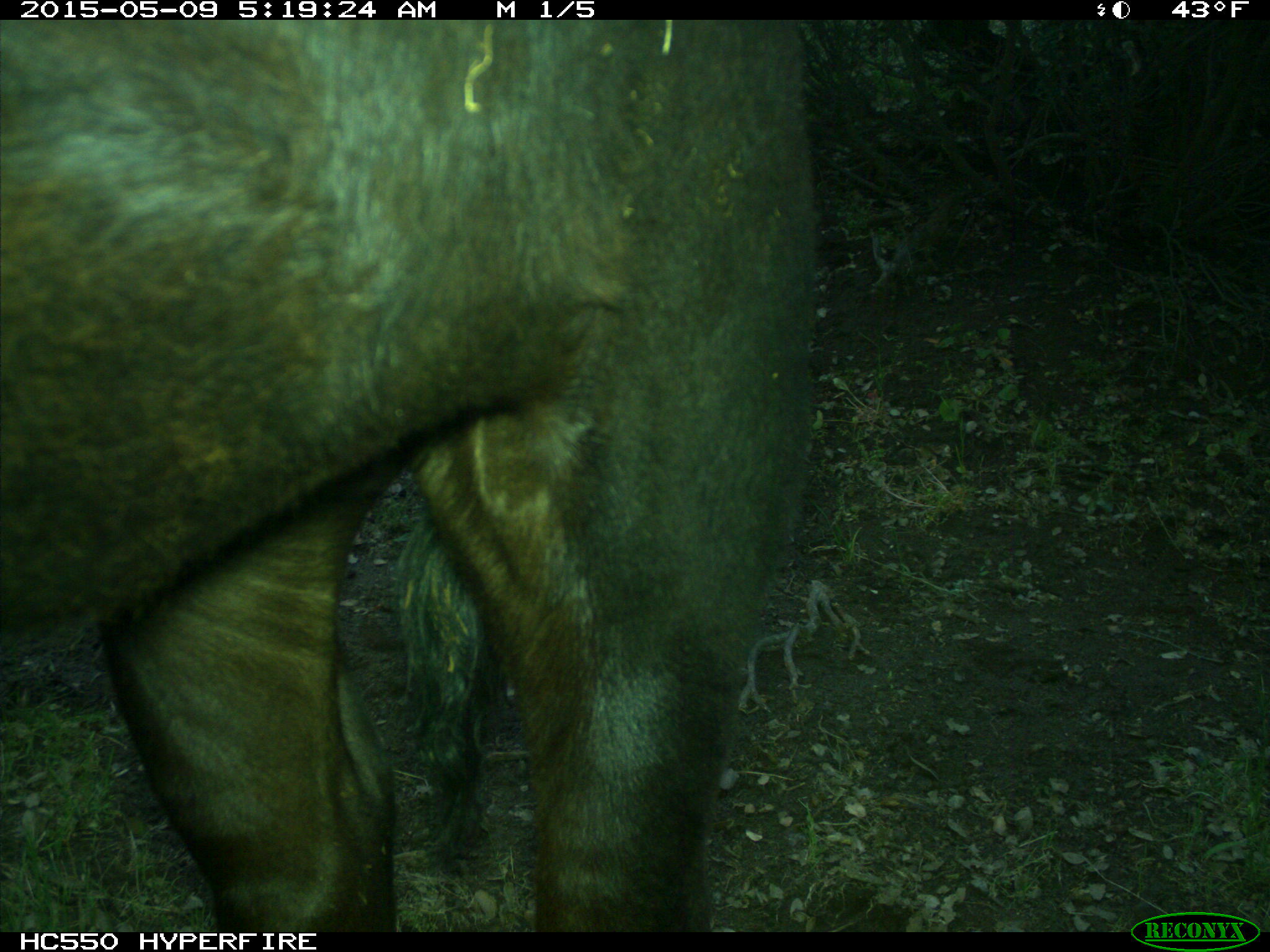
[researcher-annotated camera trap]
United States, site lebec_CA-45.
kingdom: Animalia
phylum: Chordata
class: Mammalia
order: Artiodactyla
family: Bovidae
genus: Bos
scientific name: Bos taurus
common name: domestic cow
Bos taurus (domestic cow).